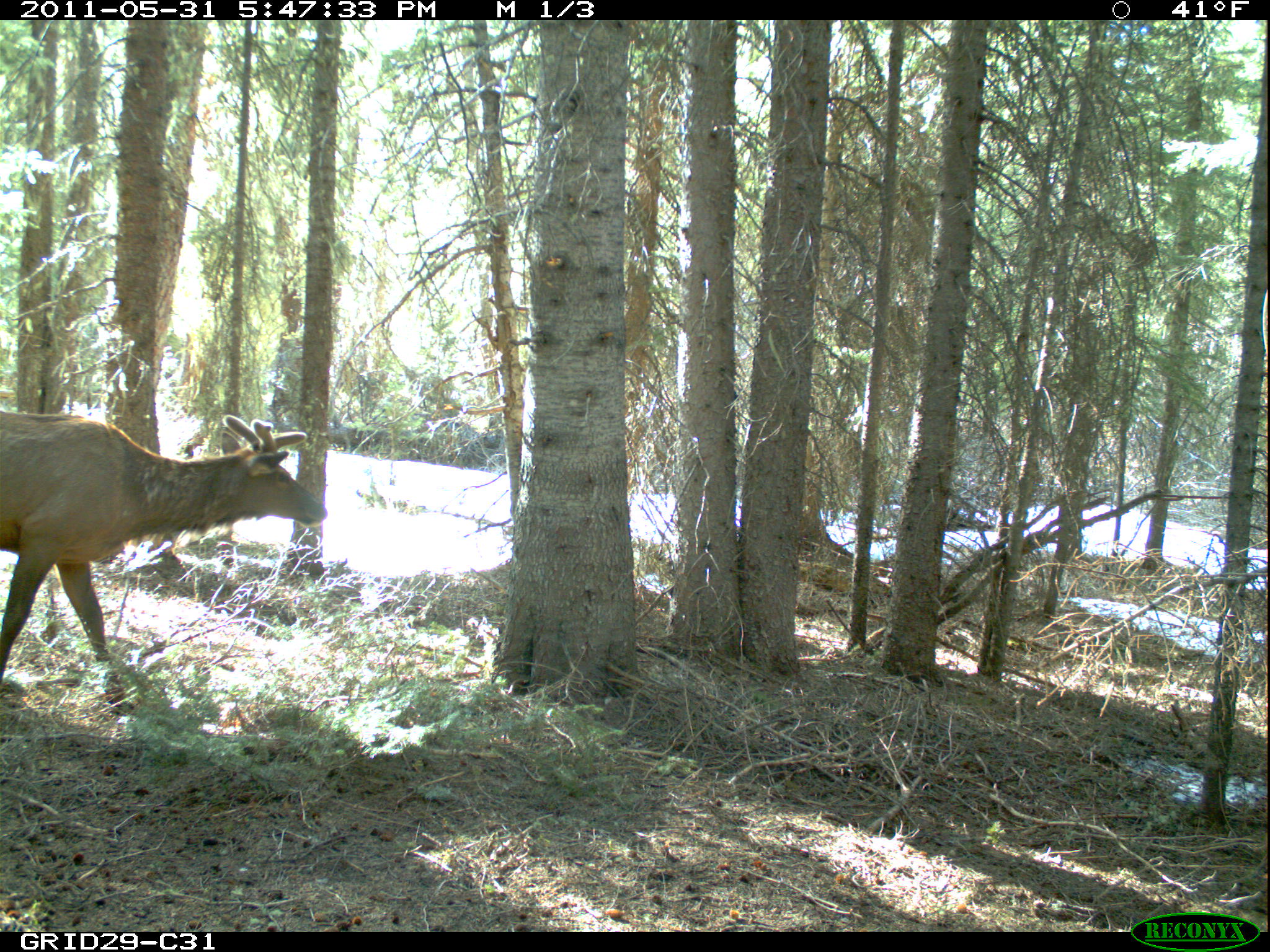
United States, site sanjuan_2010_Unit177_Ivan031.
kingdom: Animalia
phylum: Chordata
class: Mammalia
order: Artiodactyla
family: Cervidae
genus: Cervus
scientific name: Cervus elaphus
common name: red deer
Cervus elaphus (red deer).